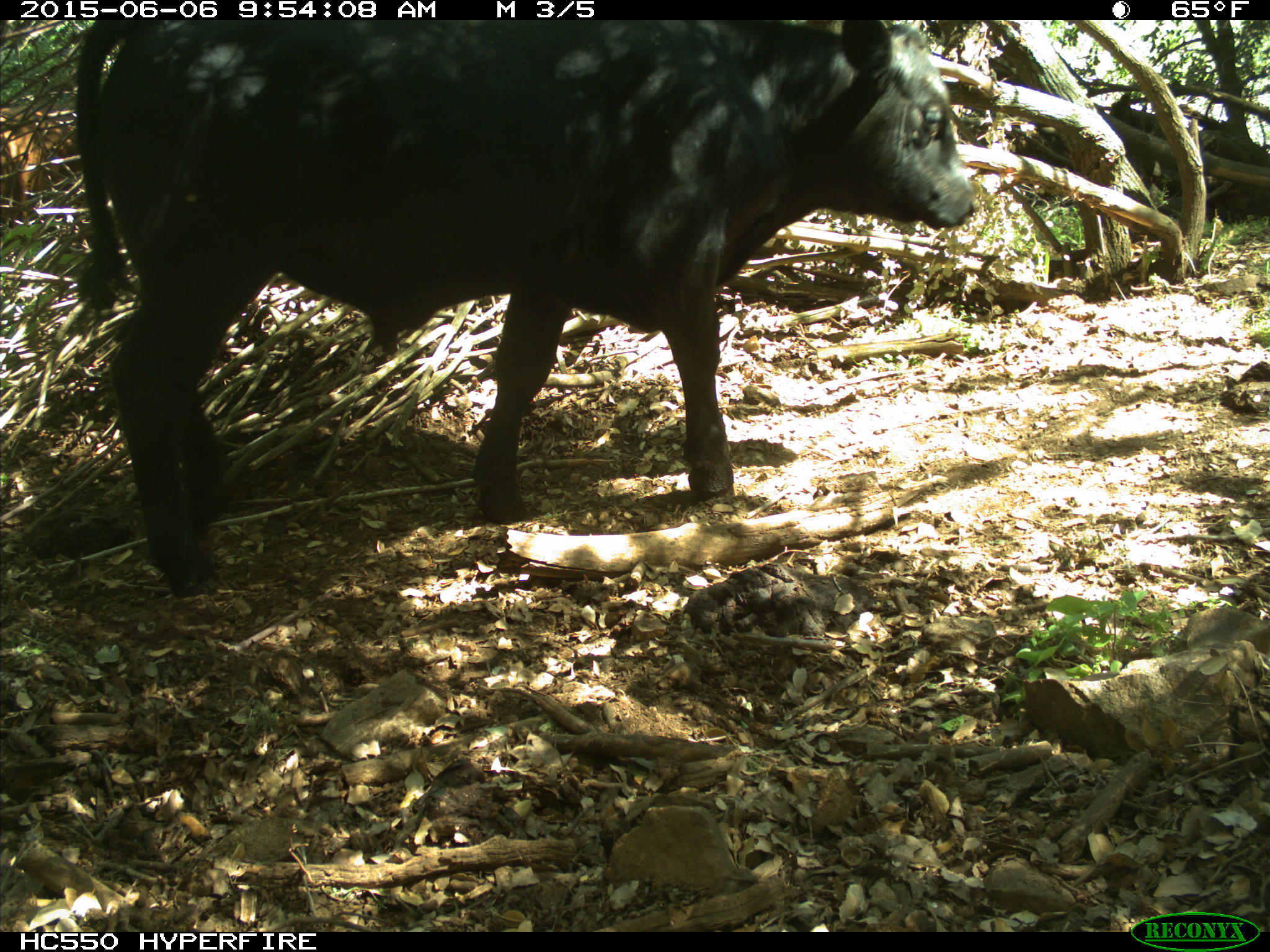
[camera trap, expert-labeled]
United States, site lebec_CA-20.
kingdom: Animalia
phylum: Chordata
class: Mammalia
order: Artiodactyla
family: Bovidae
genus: Bos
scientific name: Bos taurus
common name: domestic cow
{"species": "Bos taurus (domestic cow)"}